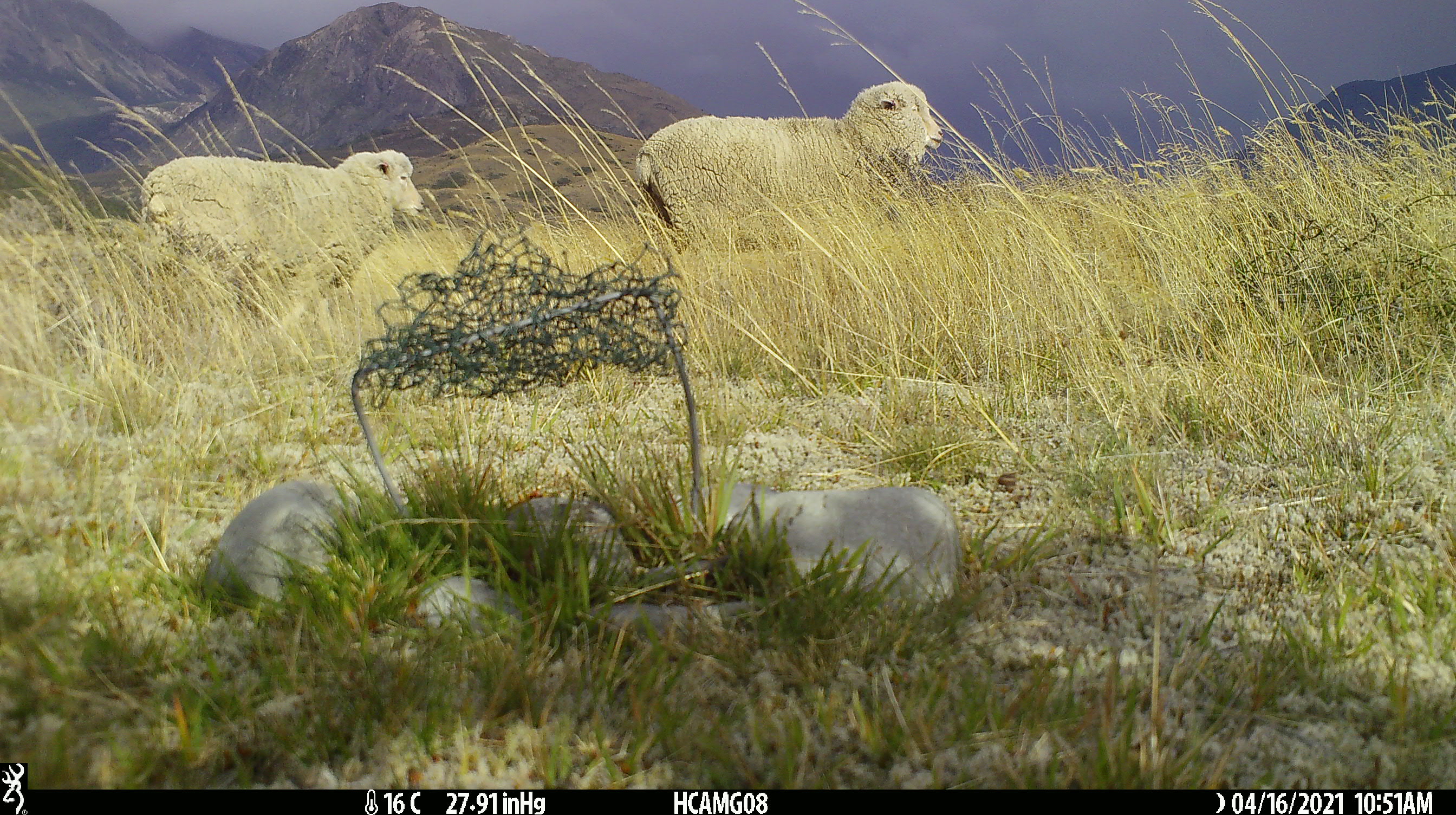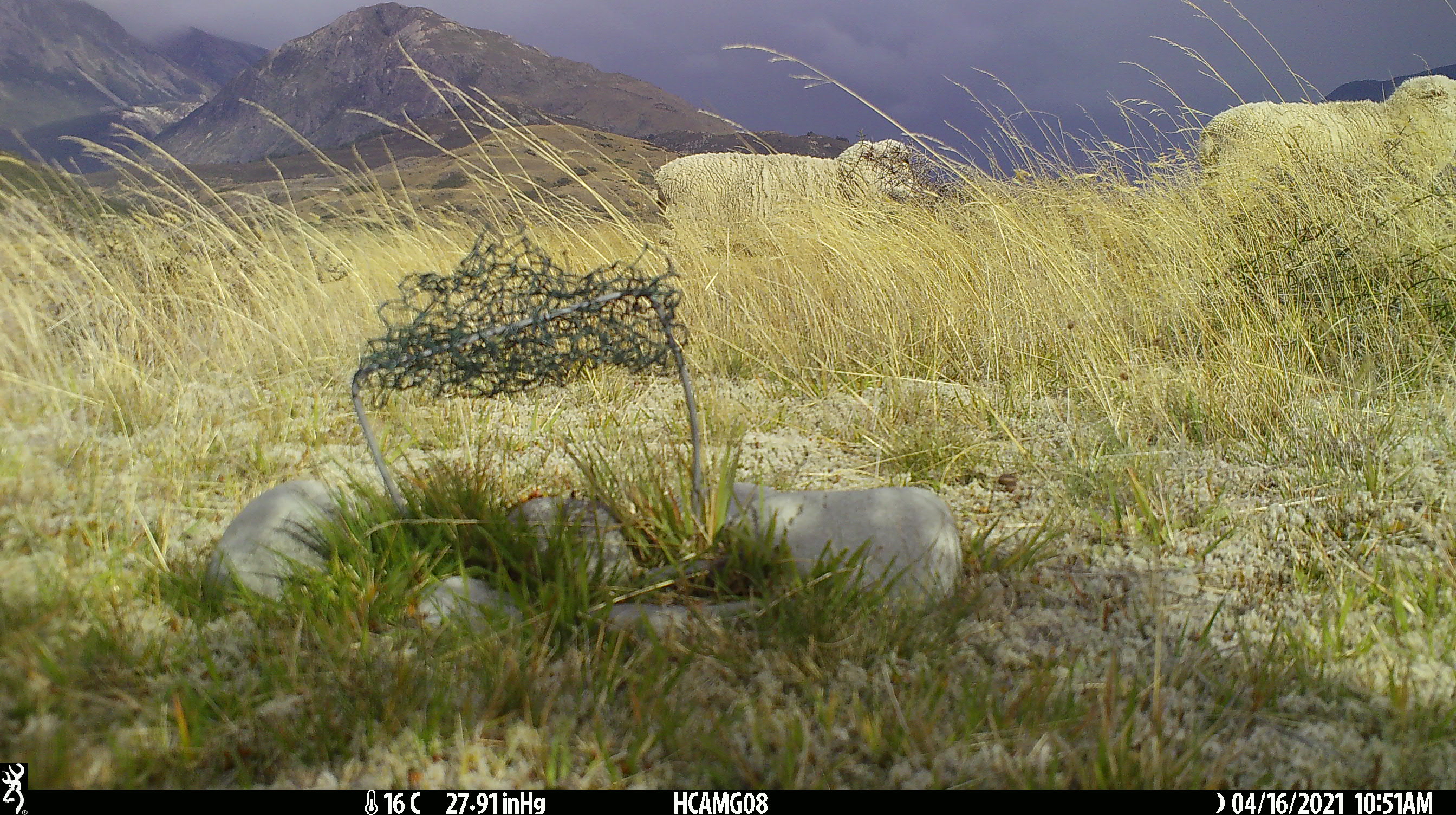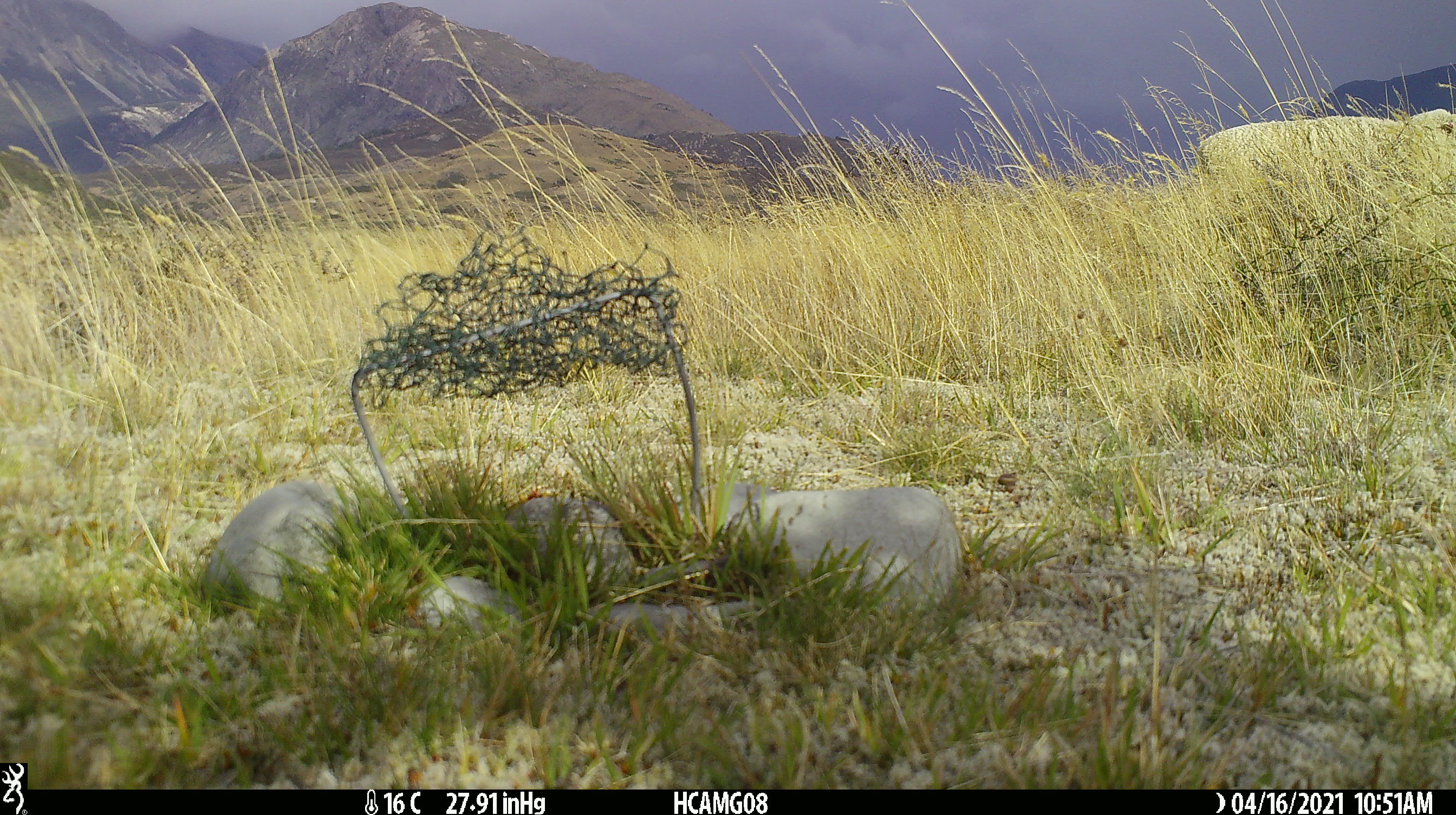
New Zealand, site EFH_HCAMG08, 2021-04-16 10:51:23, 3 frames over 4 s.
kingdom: Animalia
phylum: Chordata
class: Mammalia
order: Artiodactyla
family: Bovidae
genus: Ovis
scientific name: Ovis aries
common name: domestic sheep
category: sheep